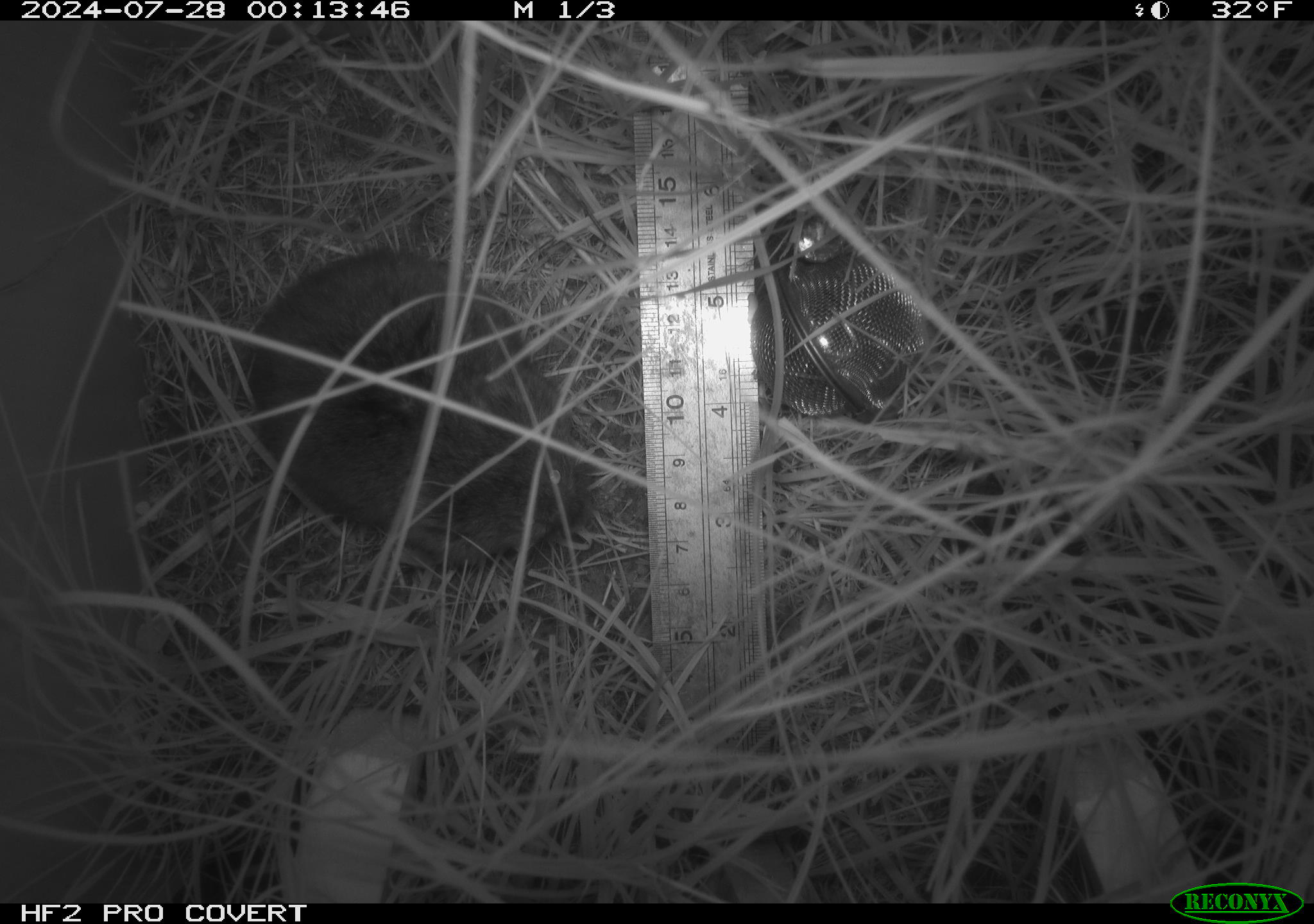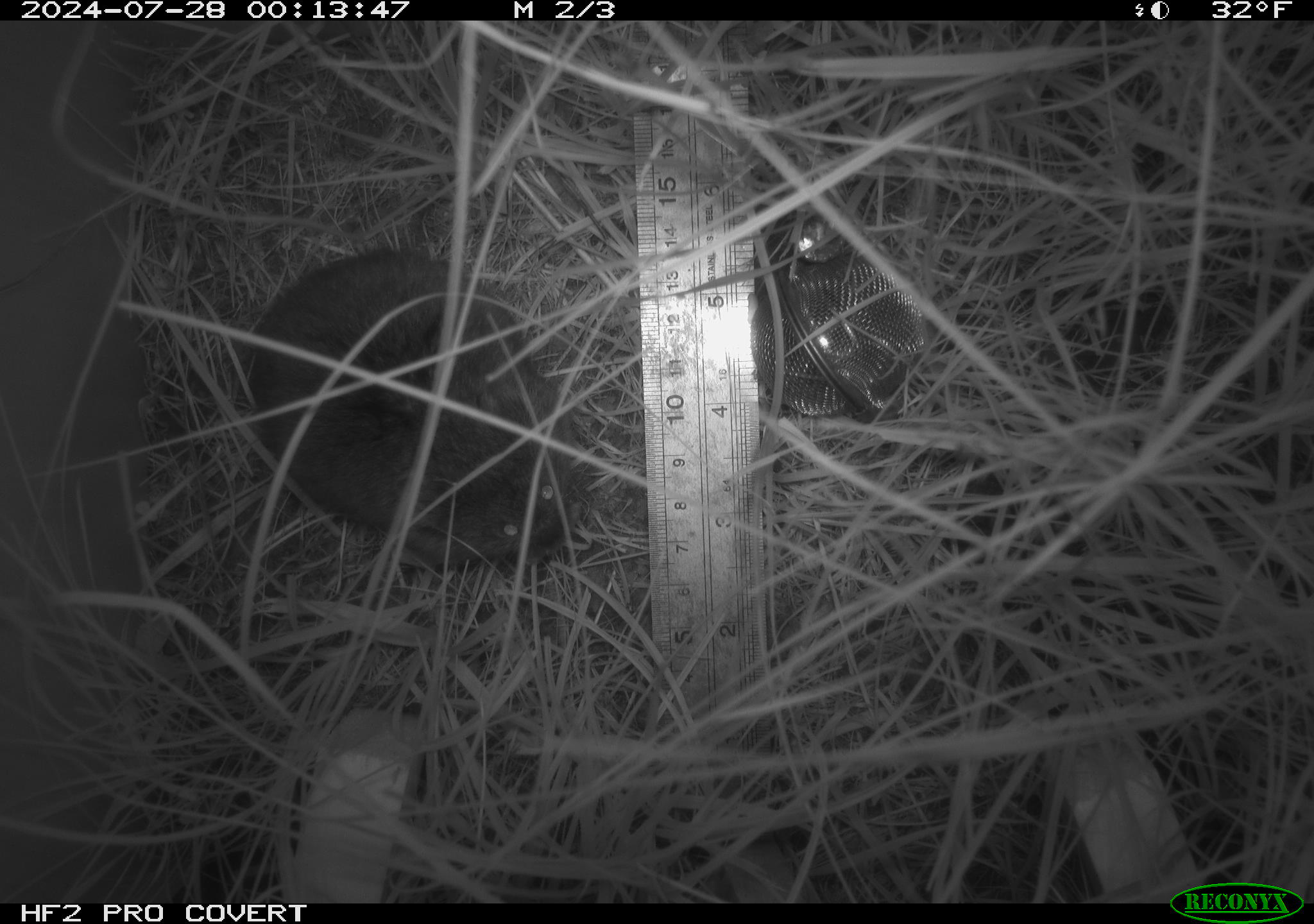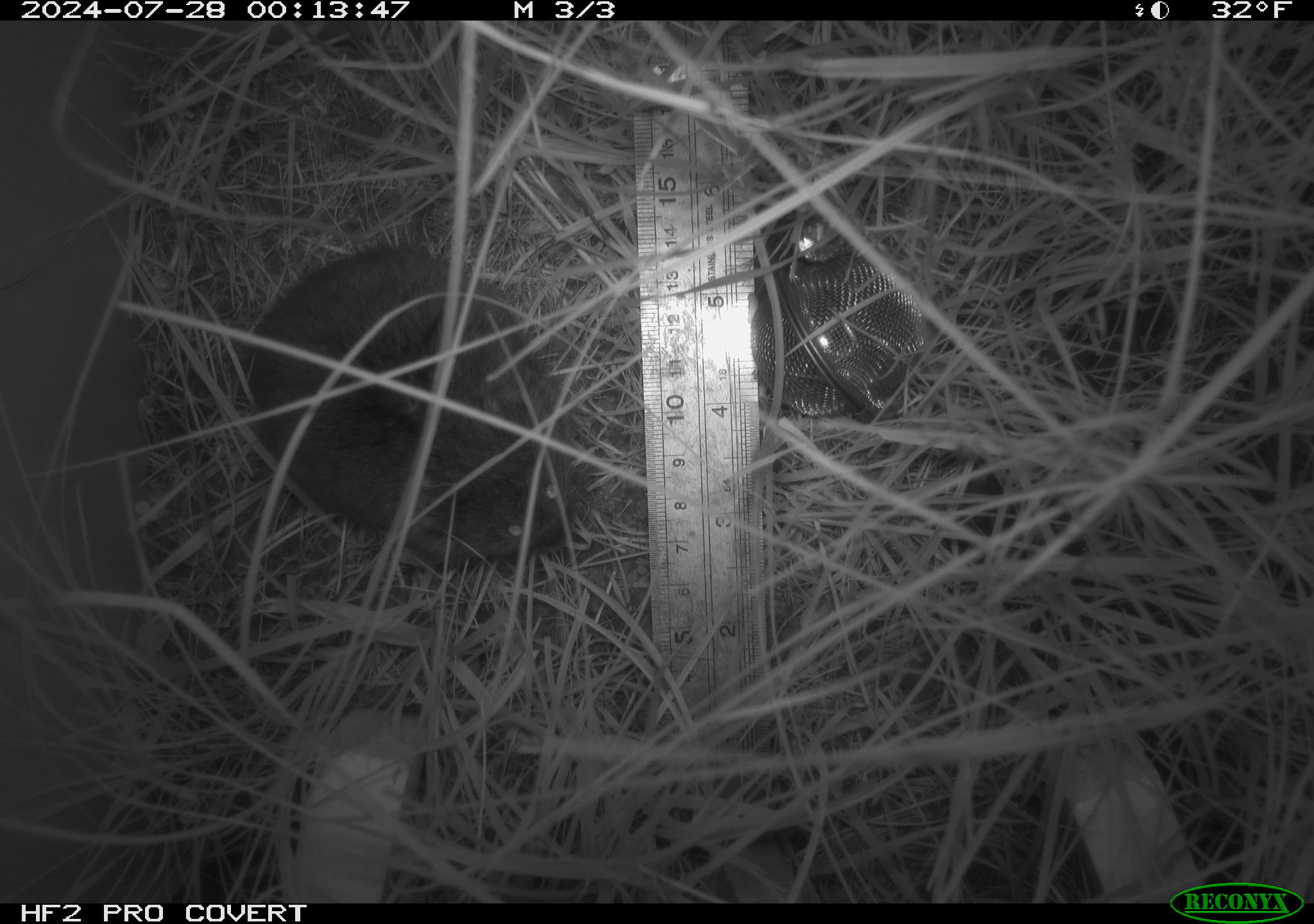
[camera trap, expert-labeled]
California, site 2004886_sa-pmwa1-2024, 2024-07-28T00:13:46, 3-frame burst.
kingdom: Animalia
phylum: Chordata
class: Mammalia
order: Rodentia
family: Cricetidae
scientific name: Arvicolinae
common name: voles, lemmings, and muskrats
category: arvicolinae subfamily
Arvicolinae subfamily (voles, lemmings, and muskrats) (Arvicolinae).